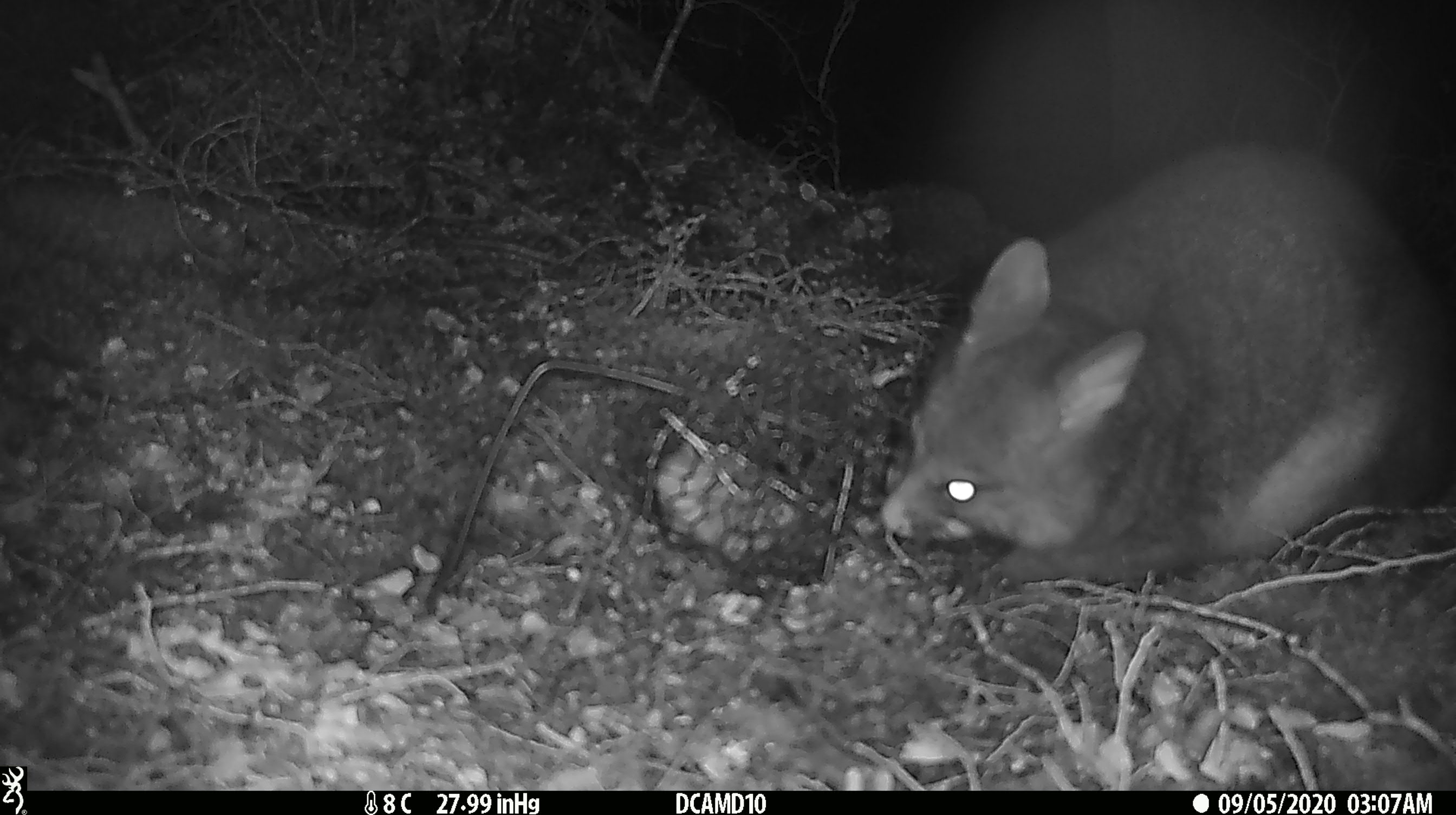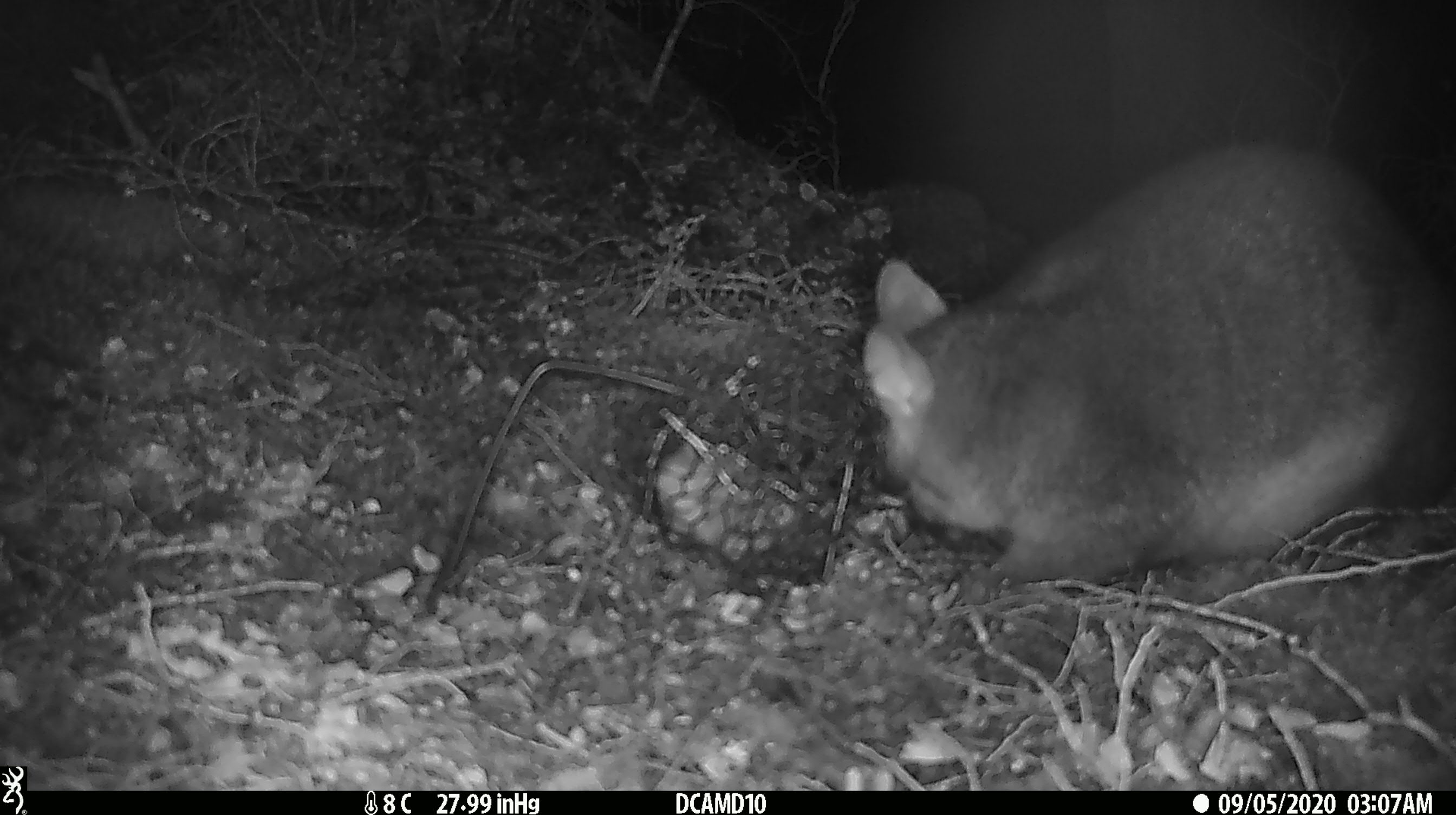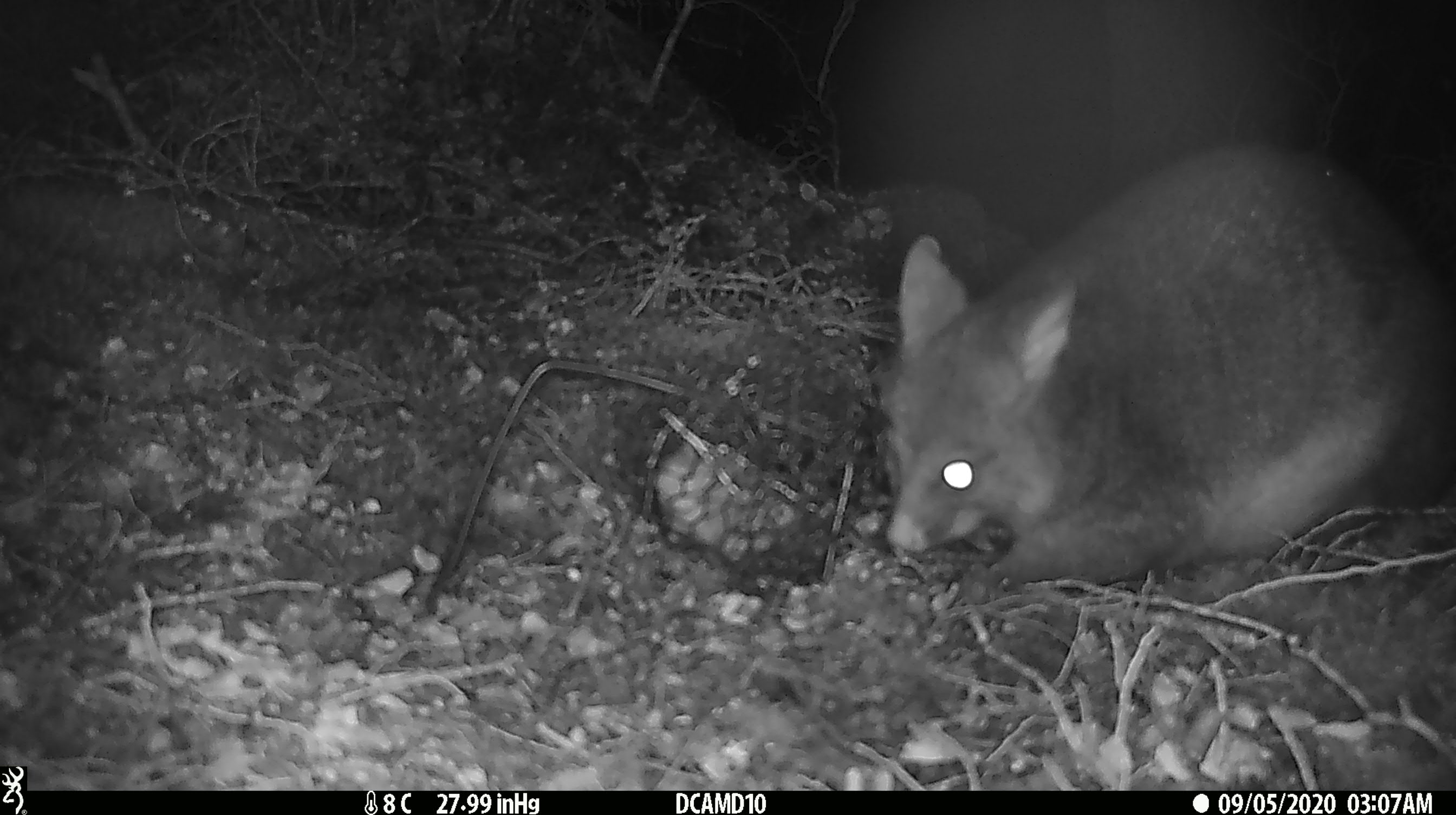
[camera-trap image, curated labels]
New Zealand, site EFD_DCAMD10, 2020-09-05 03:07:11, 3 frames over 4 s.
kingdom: Animalia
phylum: Chordata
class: Mammalia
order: Diprotodontia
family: Phalangeridae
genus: Trichosurus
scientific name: Trichosurus vulpecula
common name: common brushtail possum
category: possum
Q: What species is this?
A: Possum (common brushtail possum) (Trichosurus vulpecula).